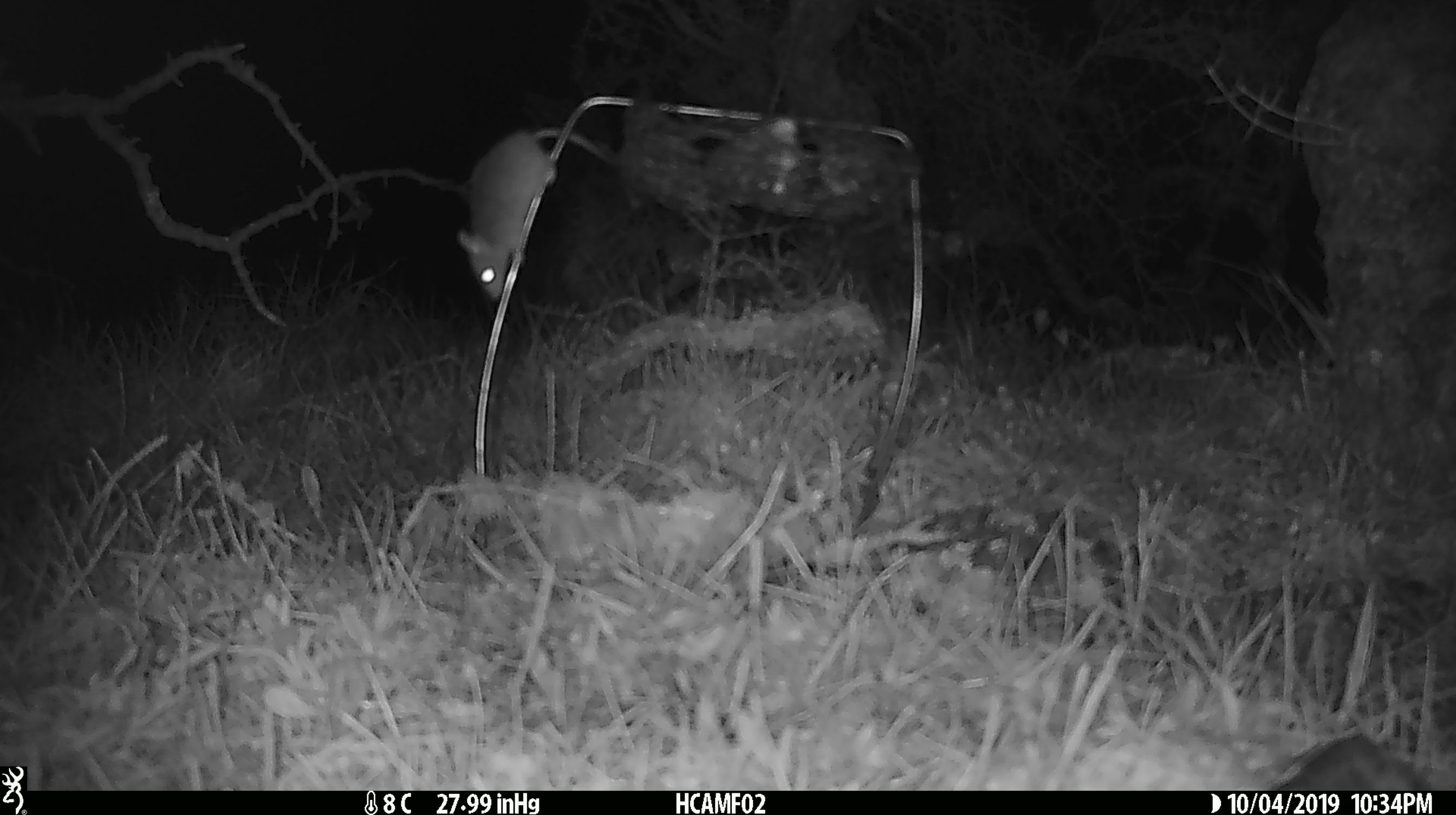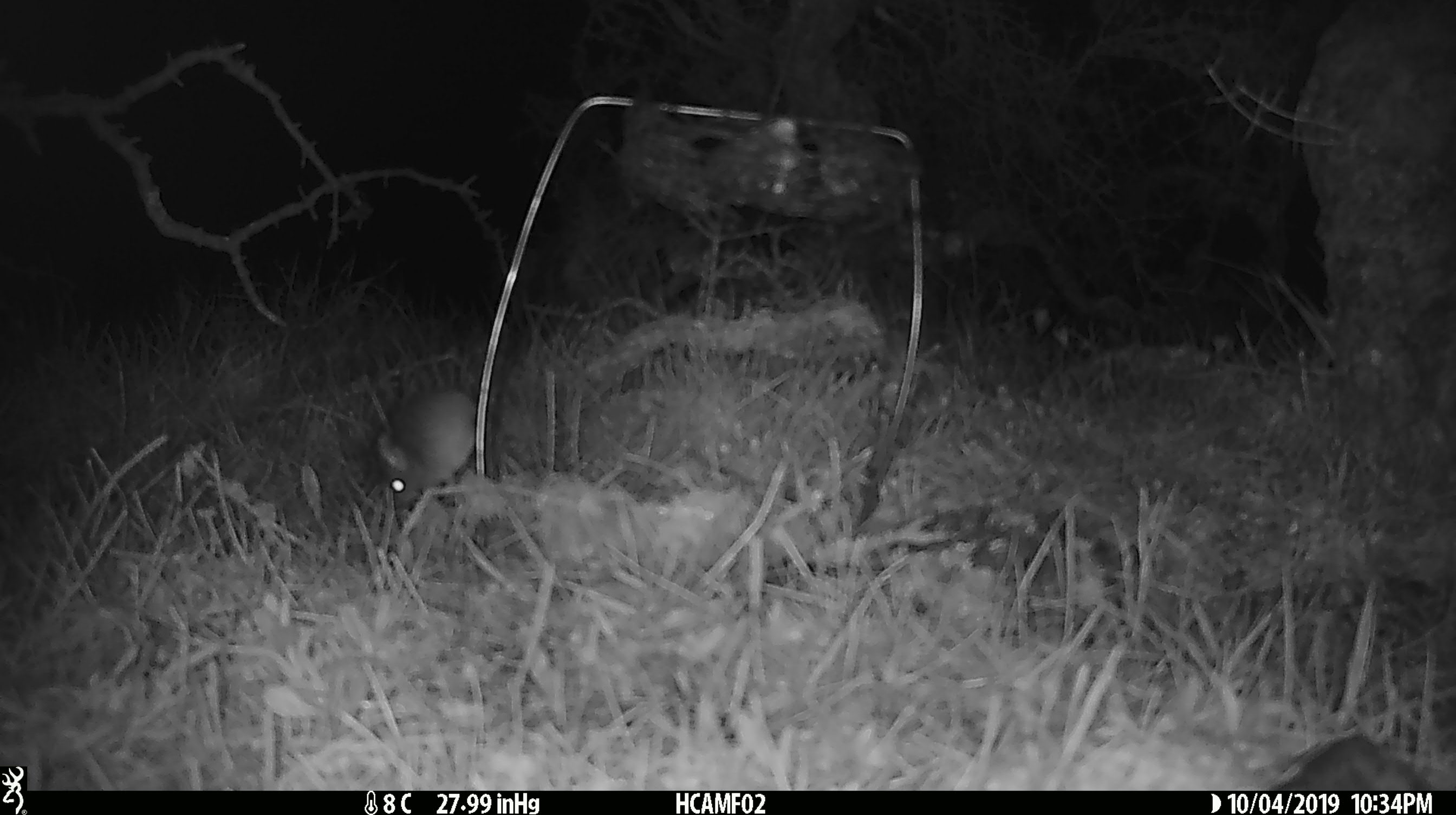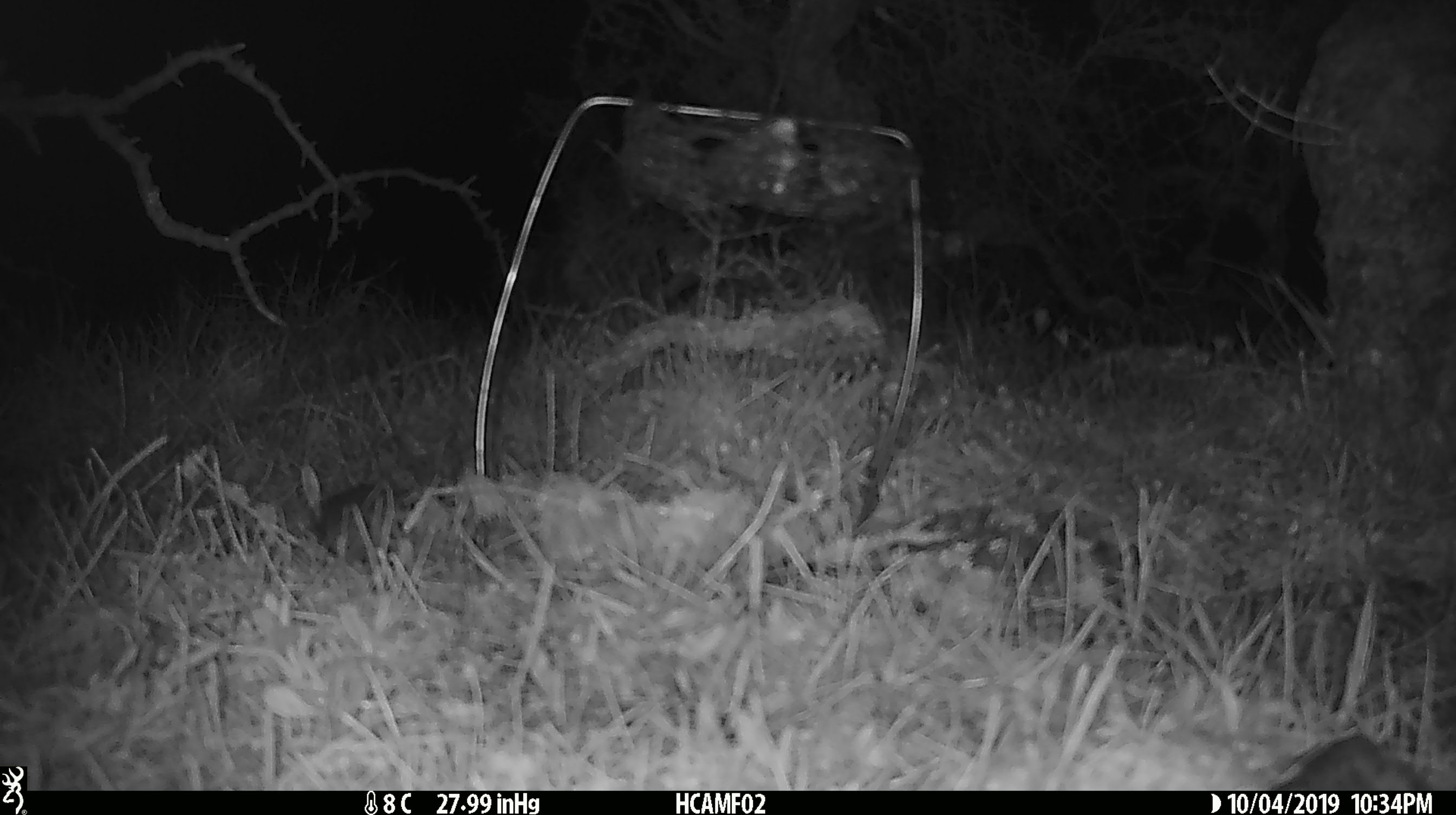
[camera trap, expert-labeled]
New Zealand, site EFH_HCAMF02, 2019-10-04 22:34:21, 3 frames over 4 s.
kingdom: Animalia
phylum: Chordata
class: Mammalia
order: Rodentia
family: Muridae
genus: Mus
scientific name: Mus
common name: mouse